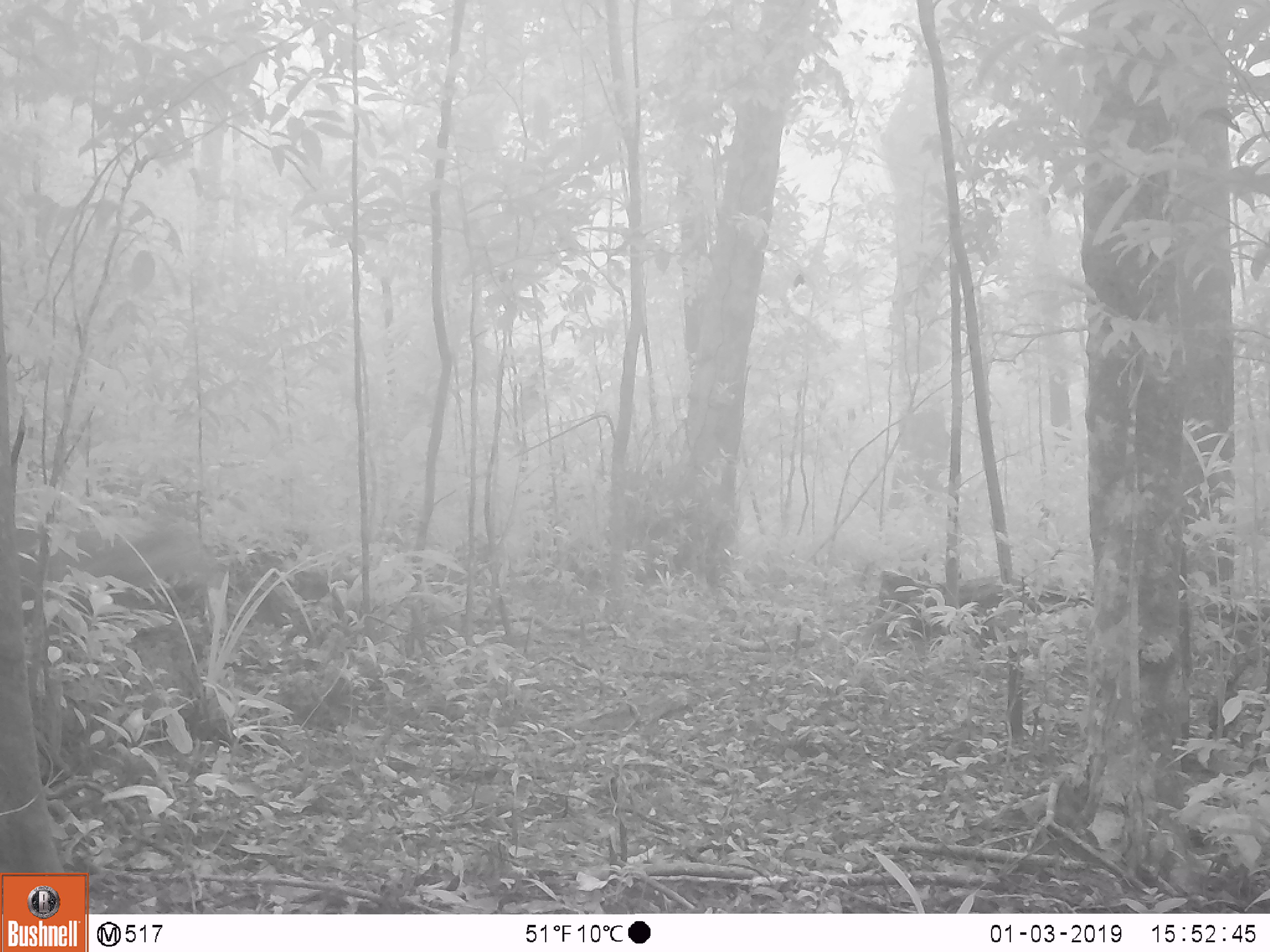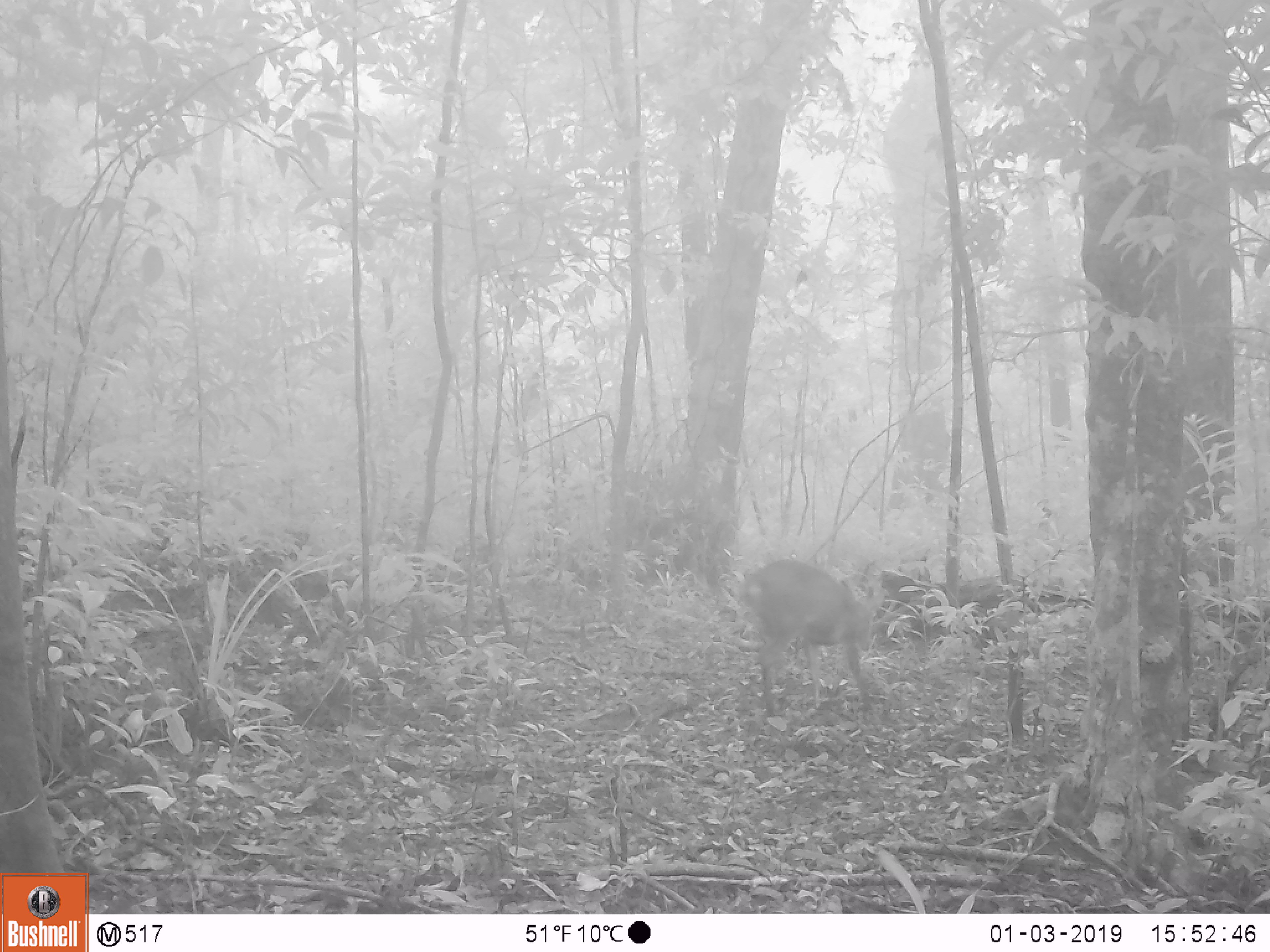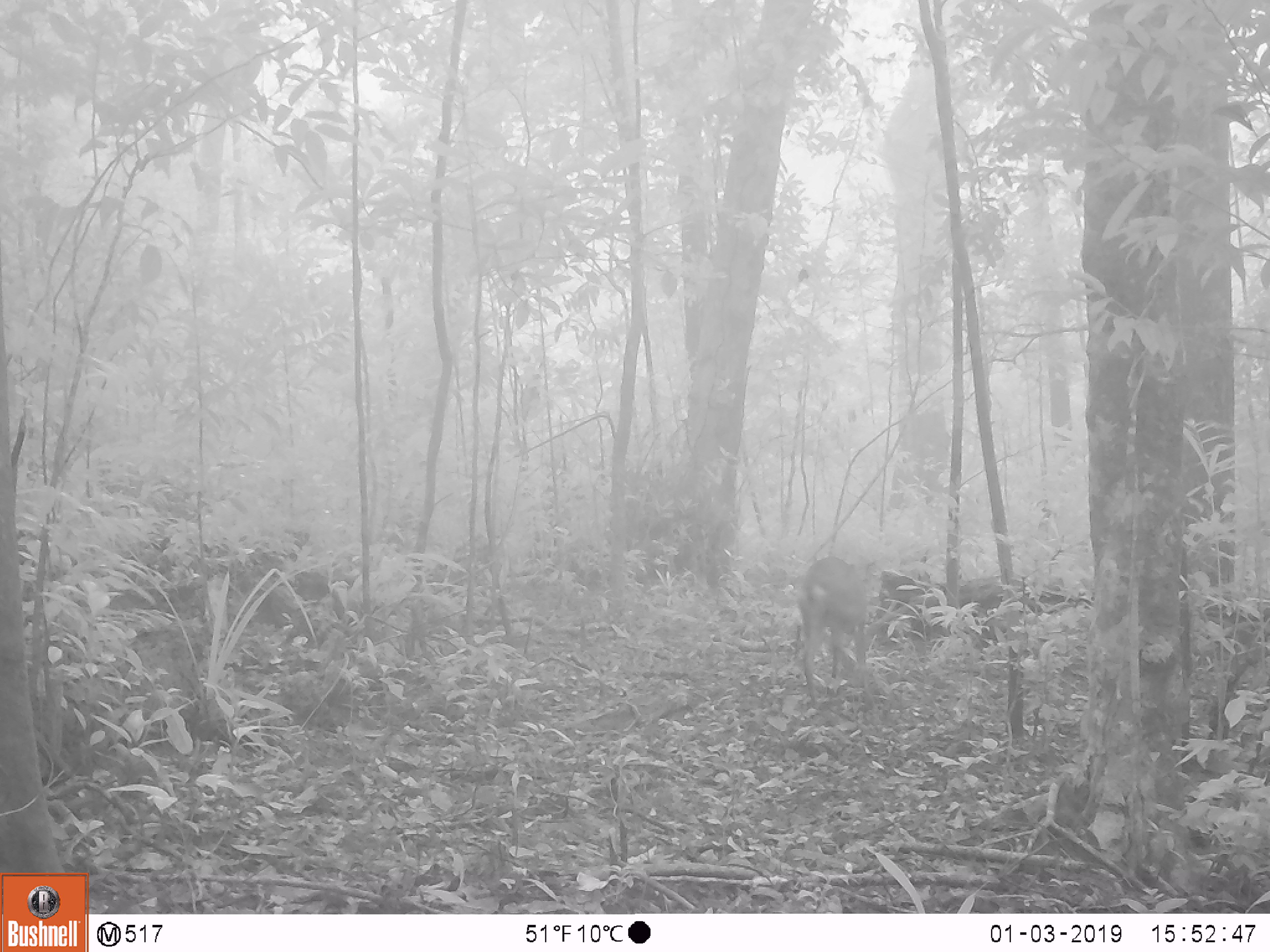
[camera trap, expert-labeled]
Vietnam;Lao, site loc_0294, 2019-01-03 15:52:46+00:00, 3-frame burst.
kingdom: Animalia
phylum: Chordata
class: Mammalia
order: Artiodactyla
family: Cervidae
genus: Muntiacus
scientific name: Muntiacus vuquangensis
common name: large-antlered muntjac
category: large antlered muntjac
Large antlered muntjac (large-antlered muntjac) (Muntiacus vuquangensis). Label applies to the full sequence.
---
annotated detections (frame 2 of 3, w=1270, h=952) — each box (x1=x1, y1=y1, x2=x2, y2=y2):
large antlered muntjac: (x1=738, y1=559, x2=886, y2=721)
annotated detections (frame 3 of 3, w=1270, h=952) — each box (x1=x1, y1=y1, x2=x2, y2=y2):
large antlered muntjac: (x1=796, y1=556, x2=878, y2=707)